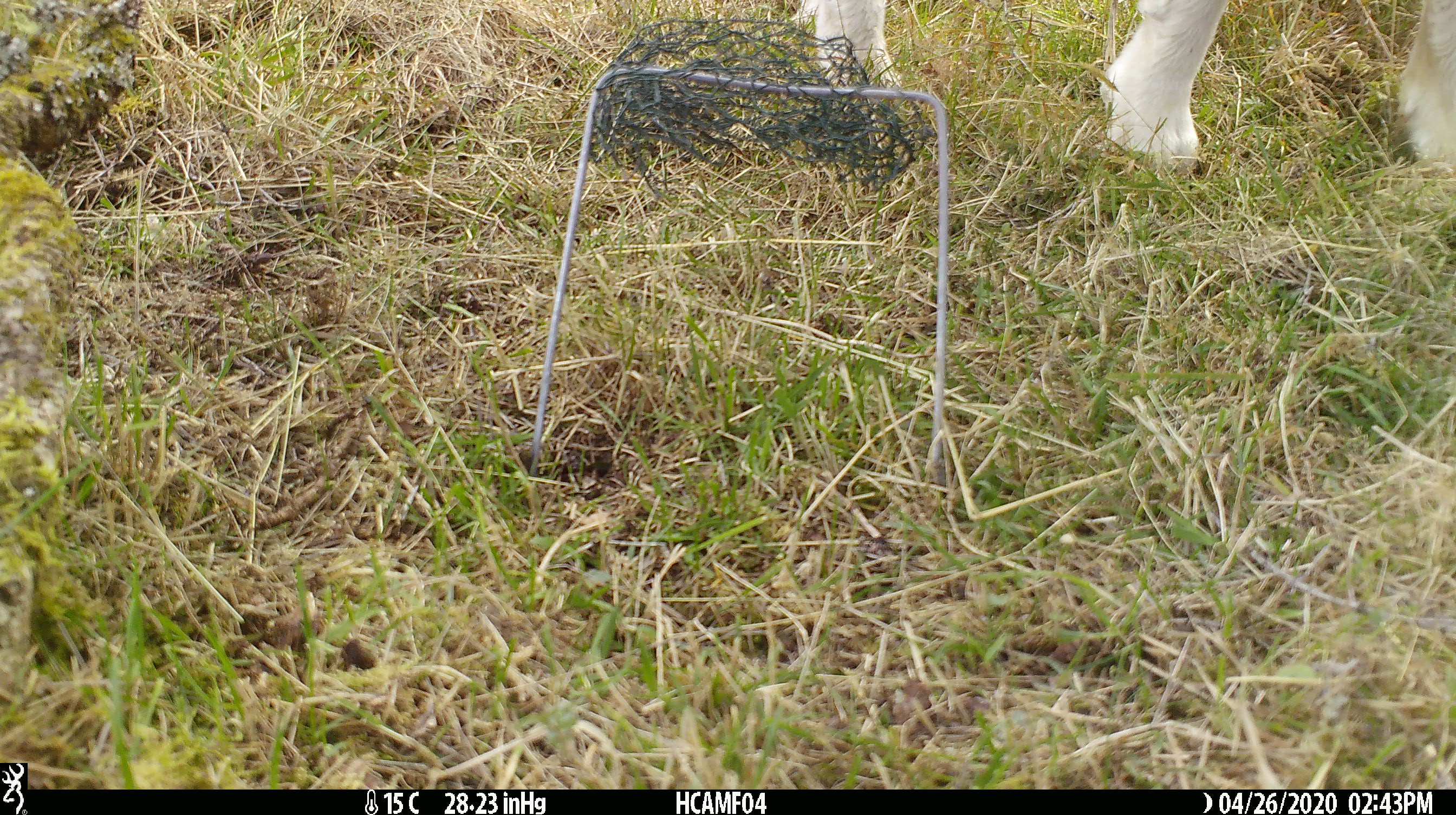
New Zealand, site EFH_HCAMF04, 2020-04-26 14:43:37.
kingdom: Animalia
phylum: Chordata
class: Mammalia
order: Artiodactyla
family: Bovidae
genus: Ovis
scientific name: Ovis aries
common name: domestic sheep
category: sheep